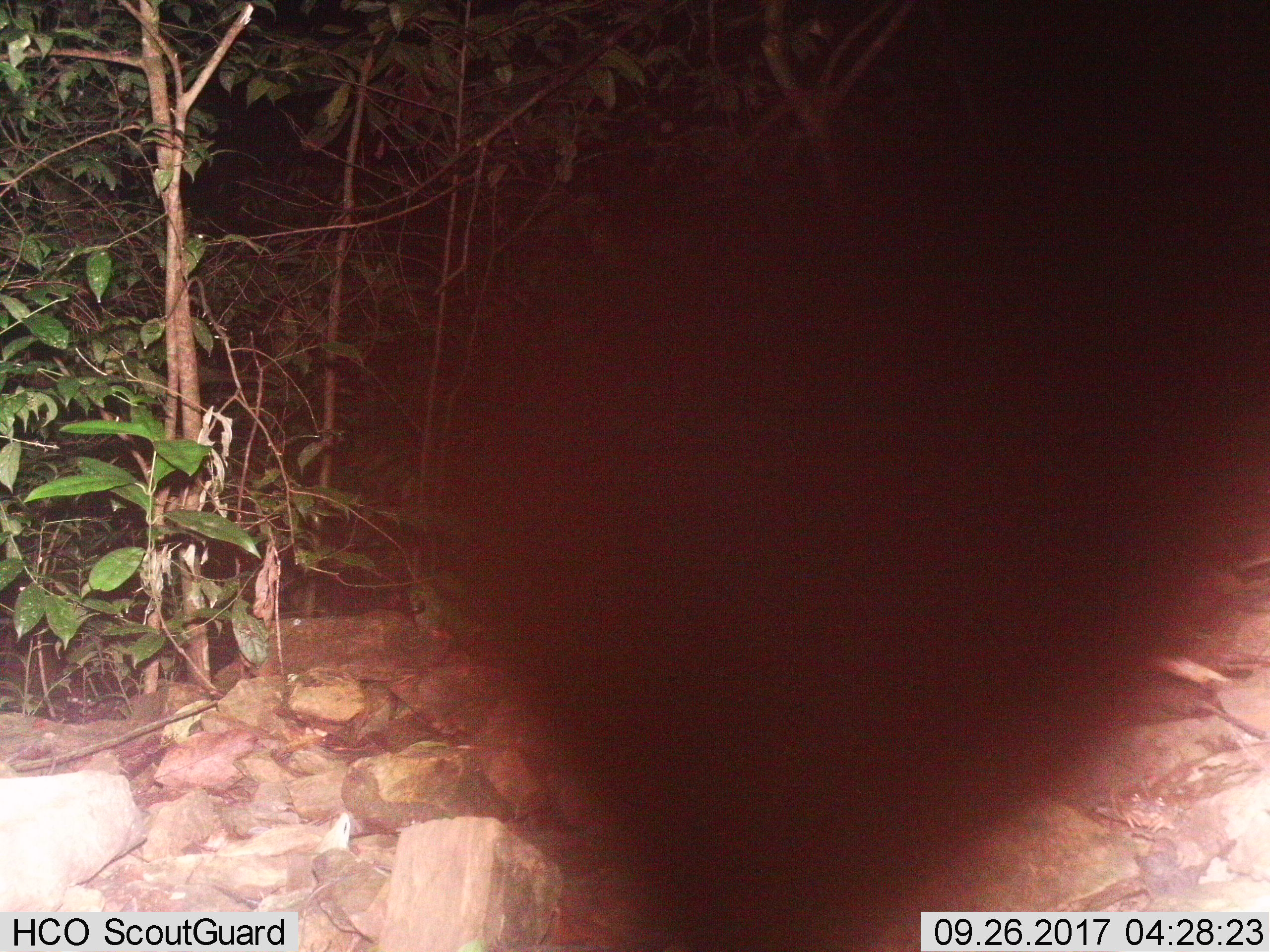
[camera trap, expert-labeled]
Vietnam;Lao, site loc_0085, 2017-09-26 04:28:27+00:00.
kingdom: Animalia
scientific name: Animalia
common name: animal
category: unidentified animal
Unidentified animal (animal) (Animalia). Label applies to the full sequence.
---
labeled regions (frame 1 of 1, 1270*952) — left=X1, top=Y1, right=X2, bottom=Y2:
unidentified animal: left=315, top=0, right=1270, bottom=952